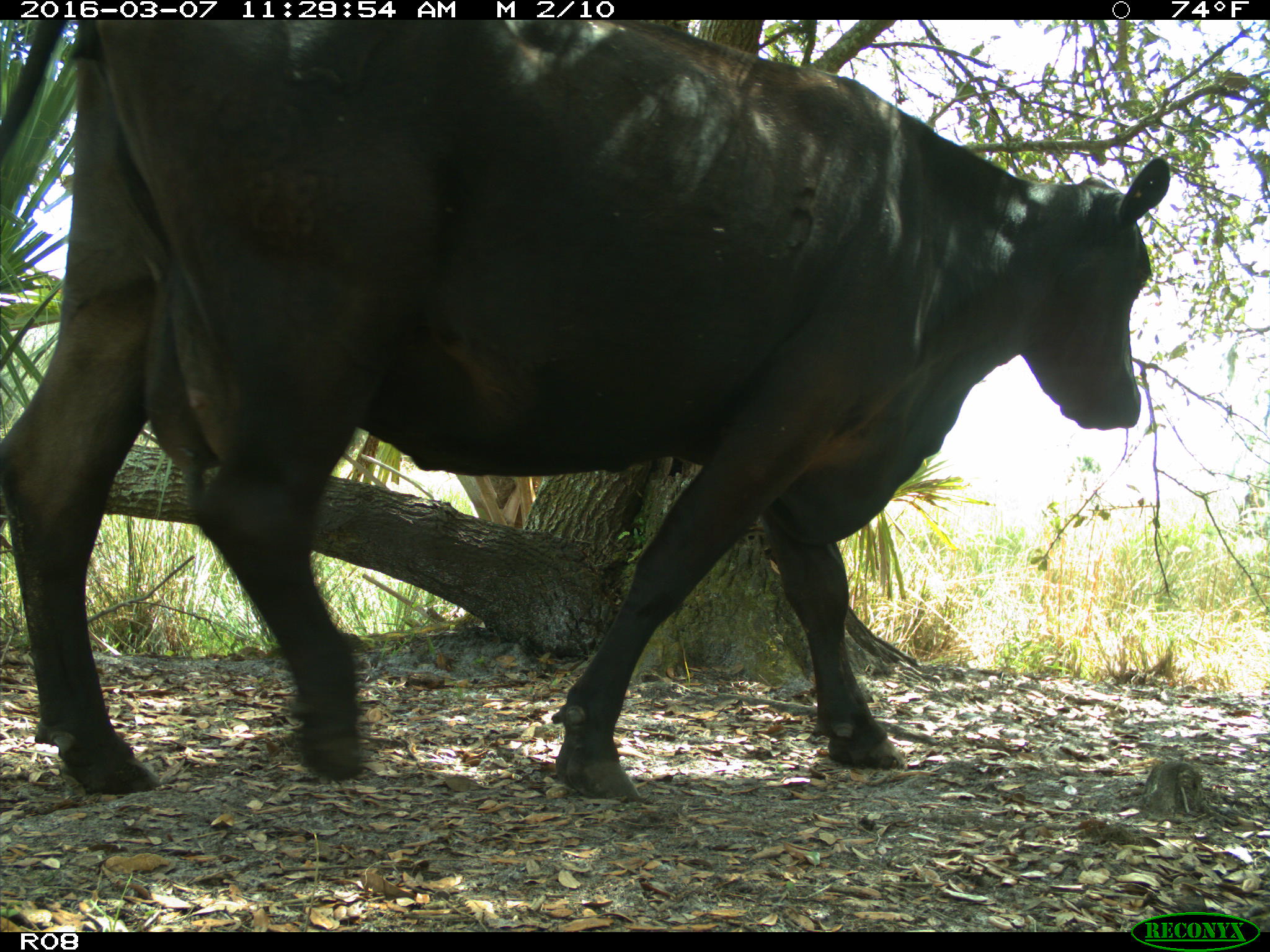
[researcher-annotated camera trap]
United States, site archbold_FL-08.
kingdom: Animalia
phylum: Chordata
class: Mammalia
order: Artiodactyla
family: Bovidae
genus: Bos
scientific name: Bos taurus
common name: domestic cow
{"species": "Bos taurus (domestic cow)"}